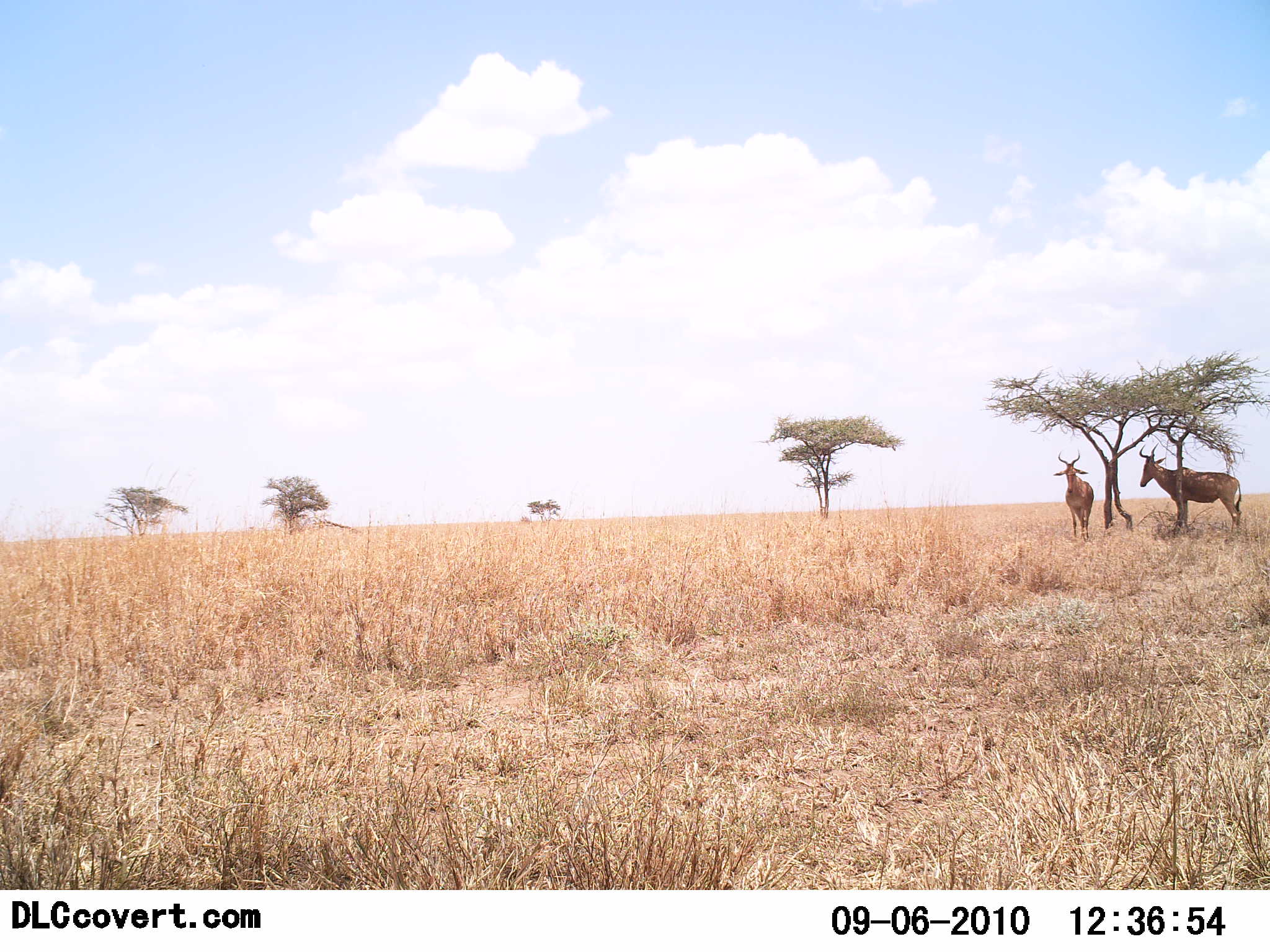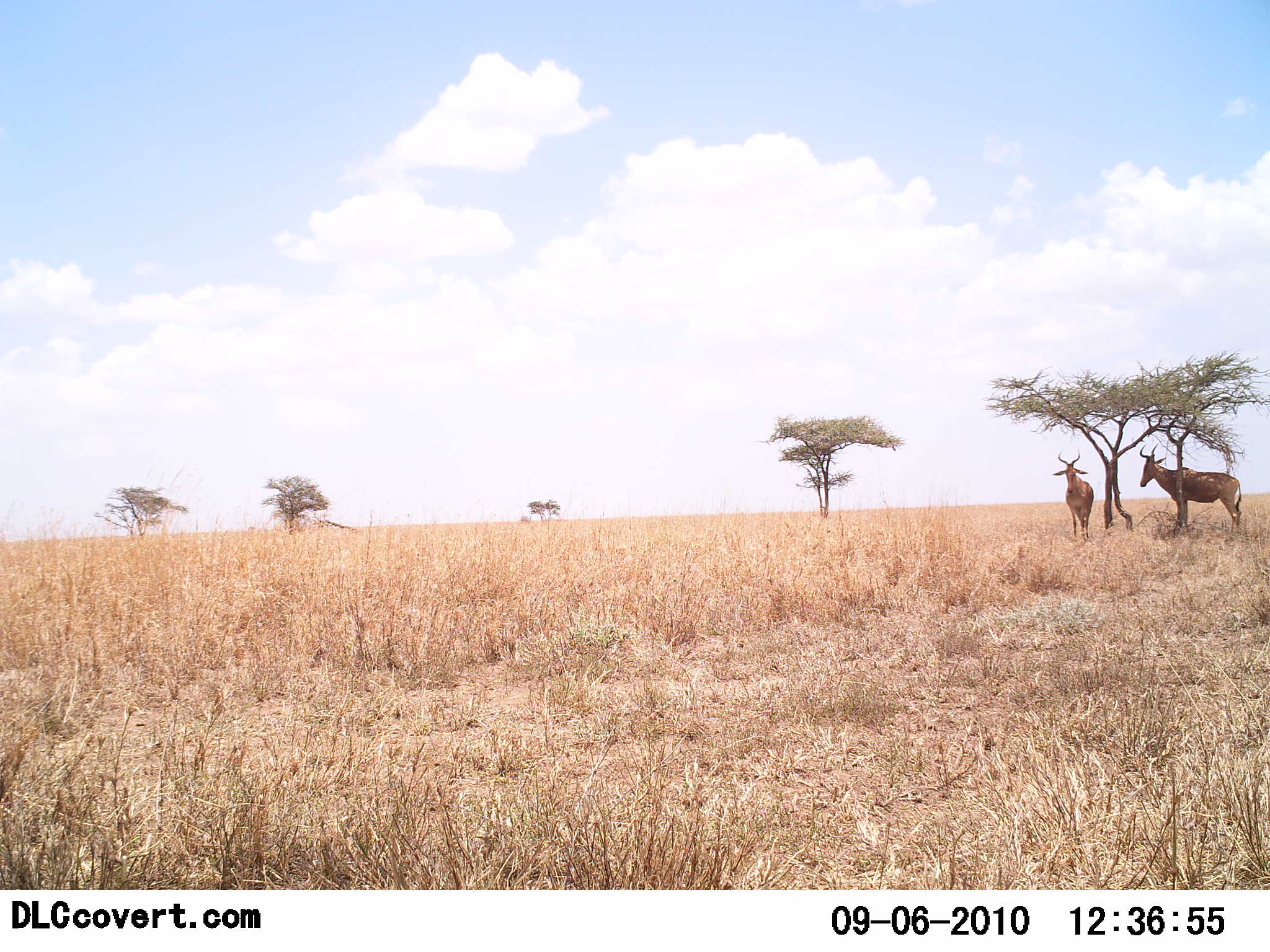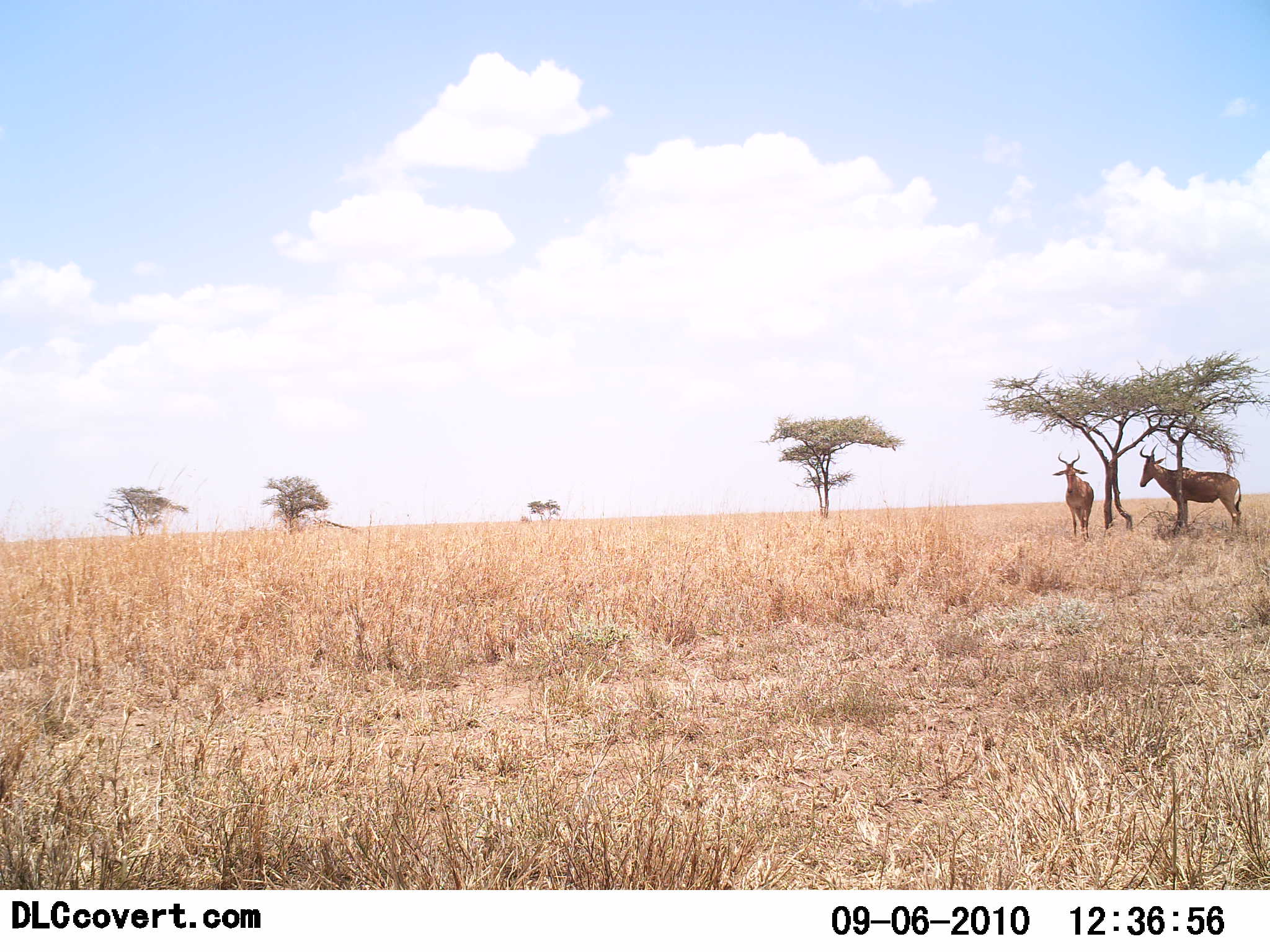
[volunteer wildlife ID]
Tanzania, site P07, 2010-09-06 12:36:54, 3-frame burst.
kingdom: Animalia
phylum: Chordata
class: Mammalia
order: Artiodactyla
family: Bovidae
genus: Alcelaphus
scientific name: Alcelaphus buselaphus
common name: hartebeest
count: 2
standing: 93%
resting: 7%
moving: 0%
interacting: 7%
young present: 0%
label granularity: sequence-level